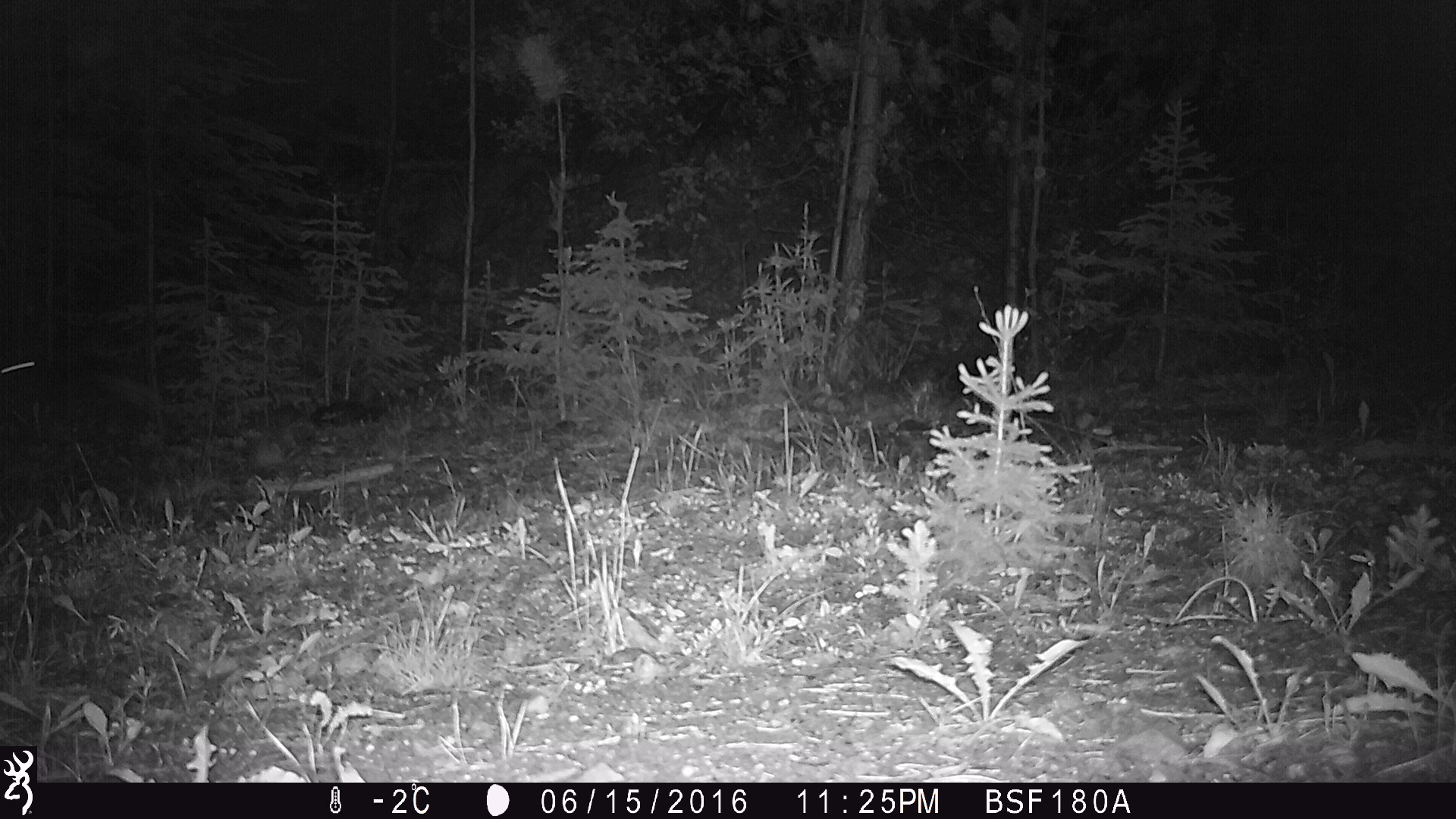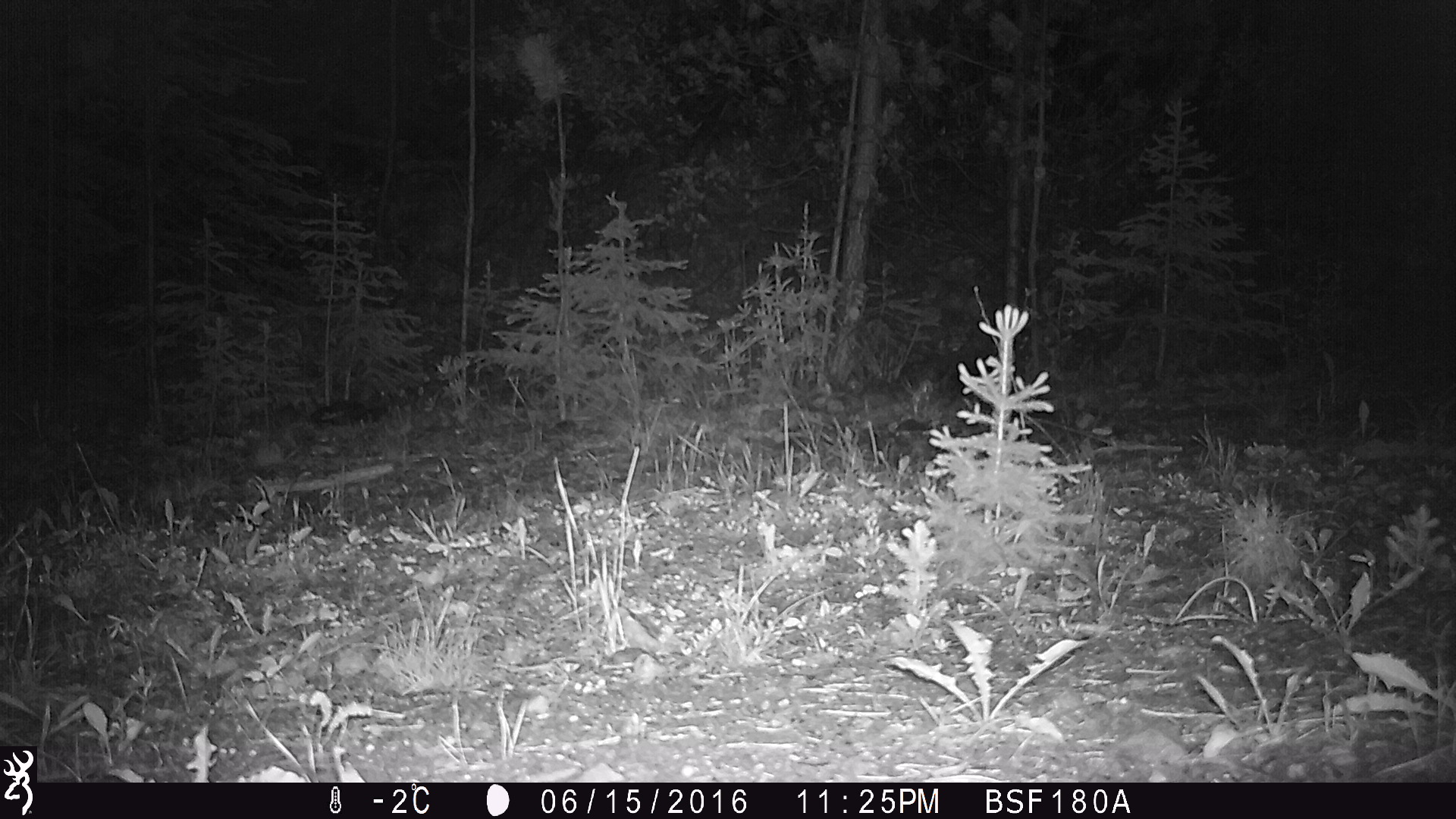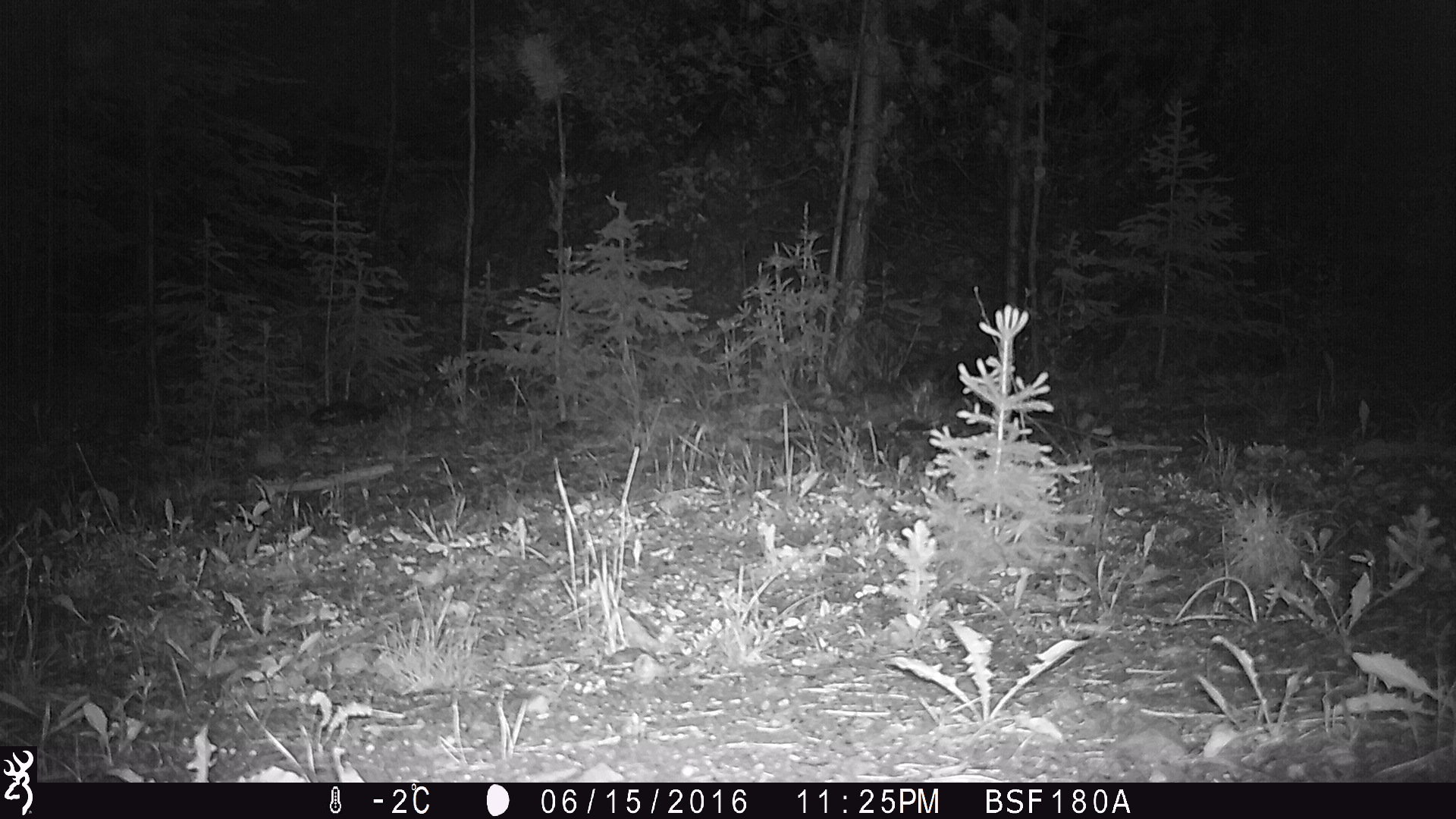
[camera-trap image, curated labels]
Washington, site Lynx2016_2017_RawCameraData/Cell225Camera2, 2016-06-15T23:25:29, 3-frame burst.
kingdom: Animalia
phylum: Chordata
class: Mammalia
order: Lagomorpha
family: Leporidae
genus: Lepus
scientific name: Lepus americanus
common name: snowshoe hare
Lepus americanus (snowshoe hare). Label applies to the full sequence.